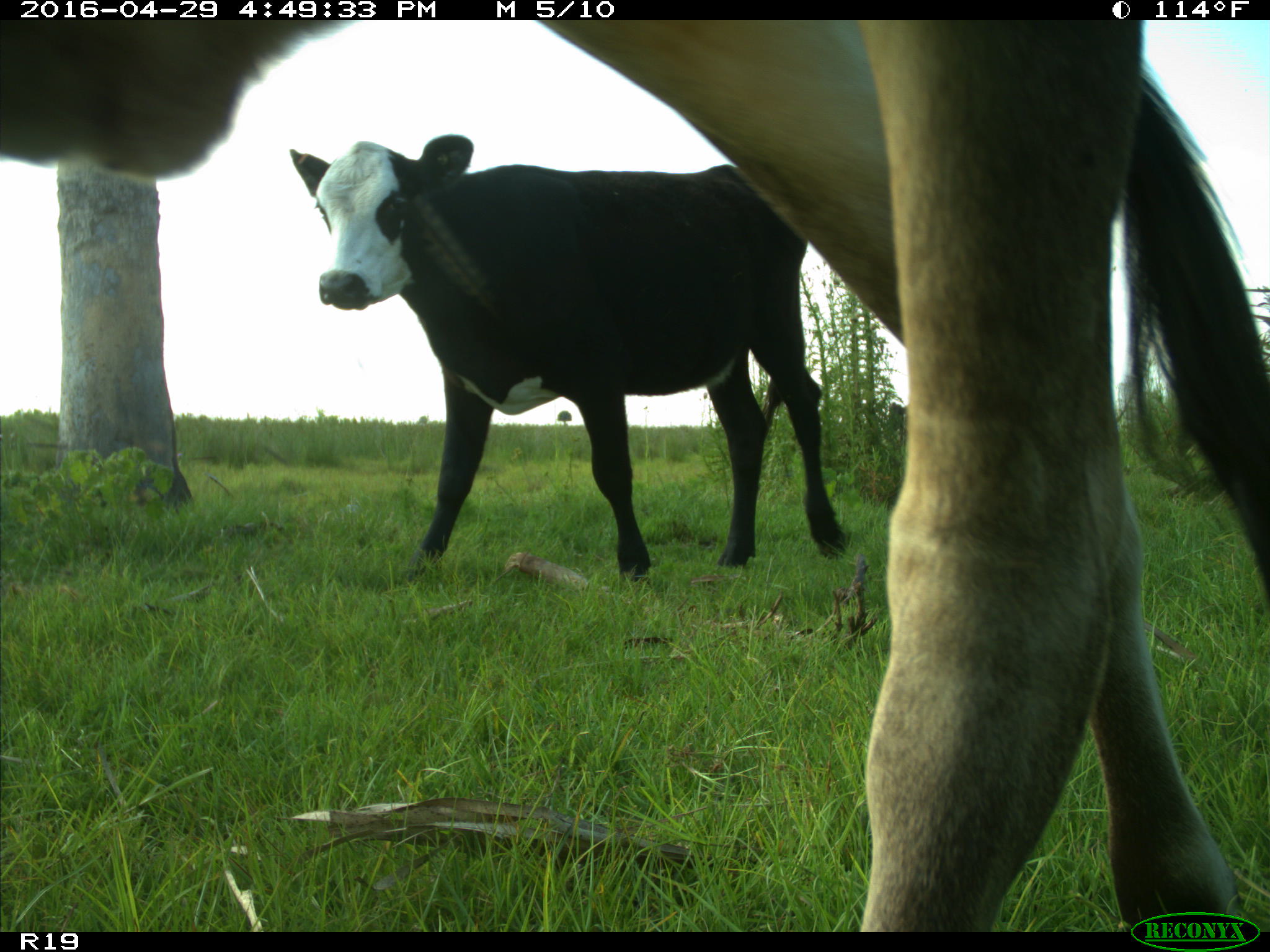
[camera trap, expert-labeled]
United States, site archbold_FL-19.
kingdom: Animalia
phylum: Chordata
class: Mammalia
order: Artiodactyla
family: Bovidae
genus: Bos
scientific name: Bos taurus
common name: domestic cow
Bos taurus (domestic cow).